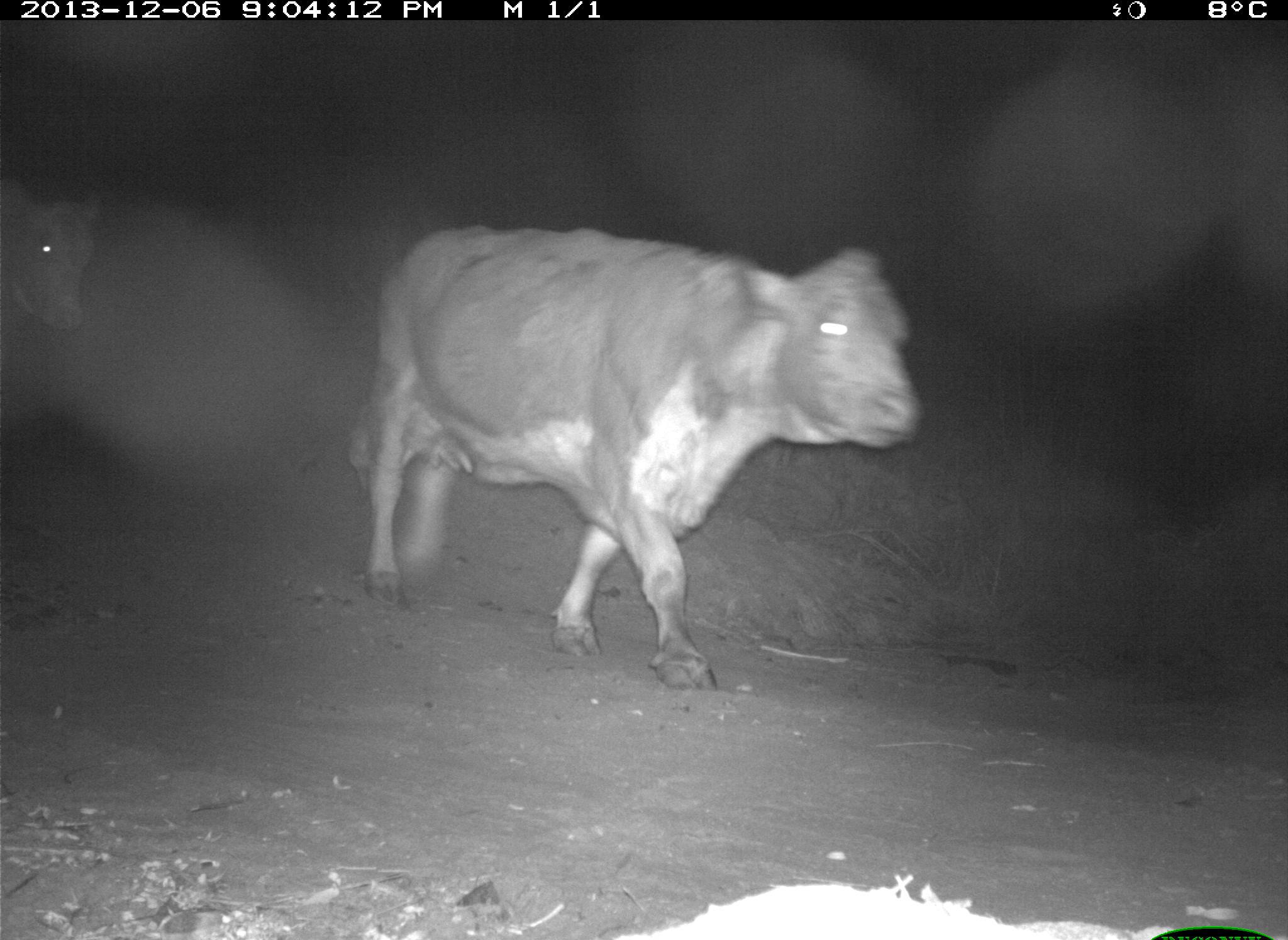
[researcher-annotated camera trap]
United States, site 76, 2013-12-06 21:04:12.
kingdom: Animalia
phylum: Chordata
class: Mammalia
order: Artiodactyla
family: Bovidae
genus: Bos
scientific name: Bos taurus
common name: cow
Cow (Bos taurus).